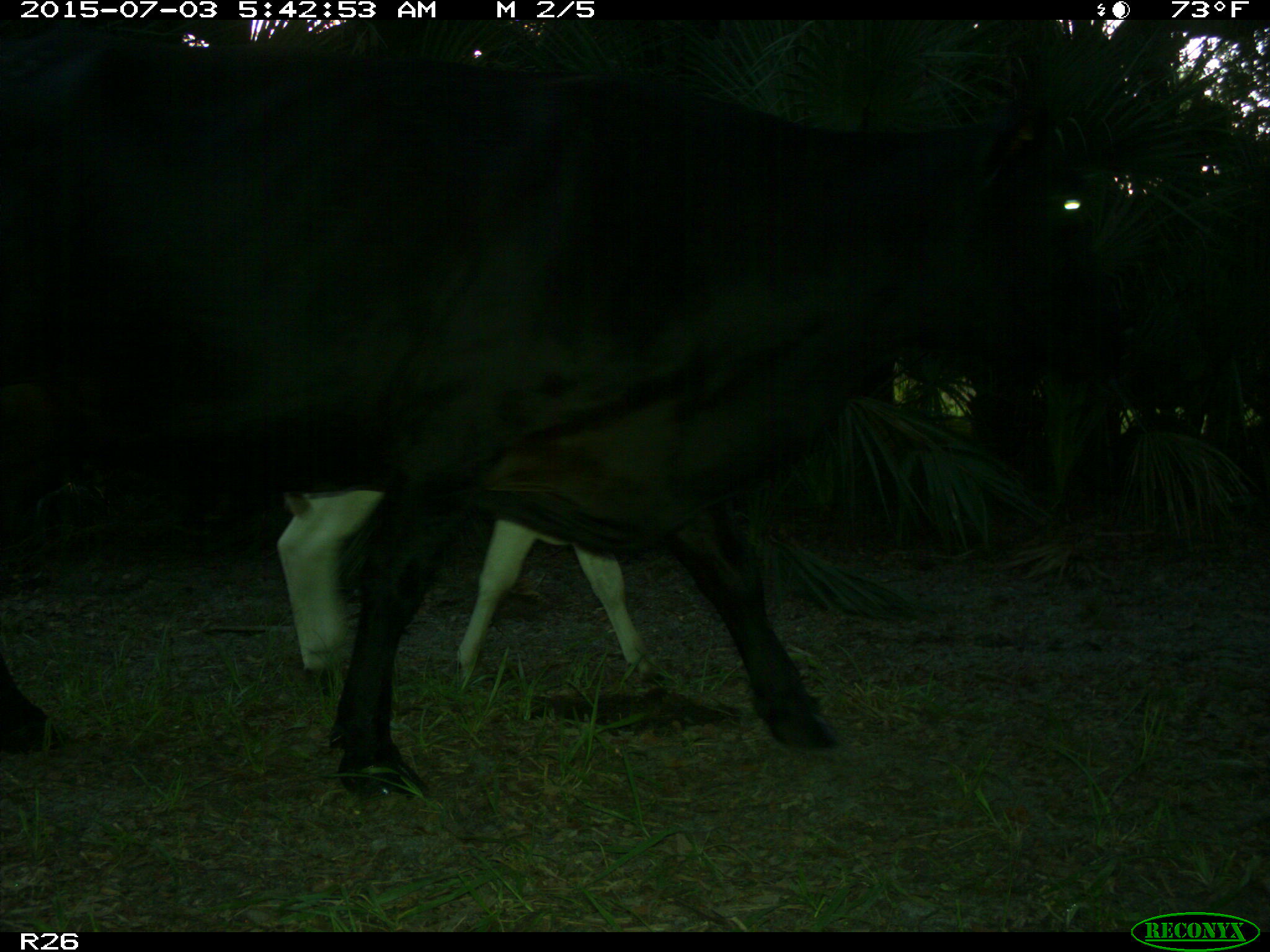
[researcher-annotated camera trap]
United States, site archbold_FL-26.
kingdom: Animalia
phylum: Chordata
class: Mammalia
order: Artiodactyla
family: Bovidae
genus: Bos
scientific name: Bos taurus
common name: domestic cow